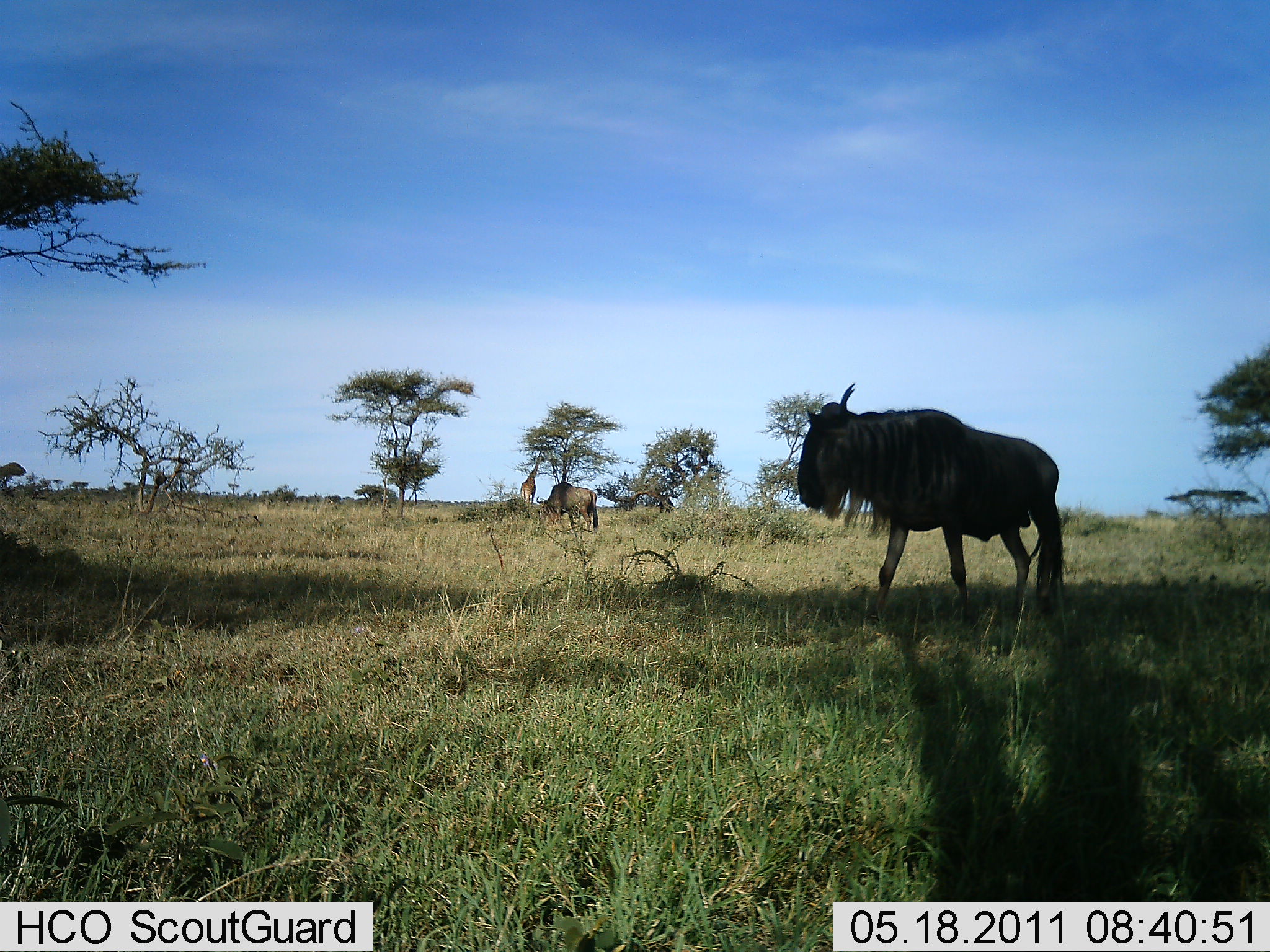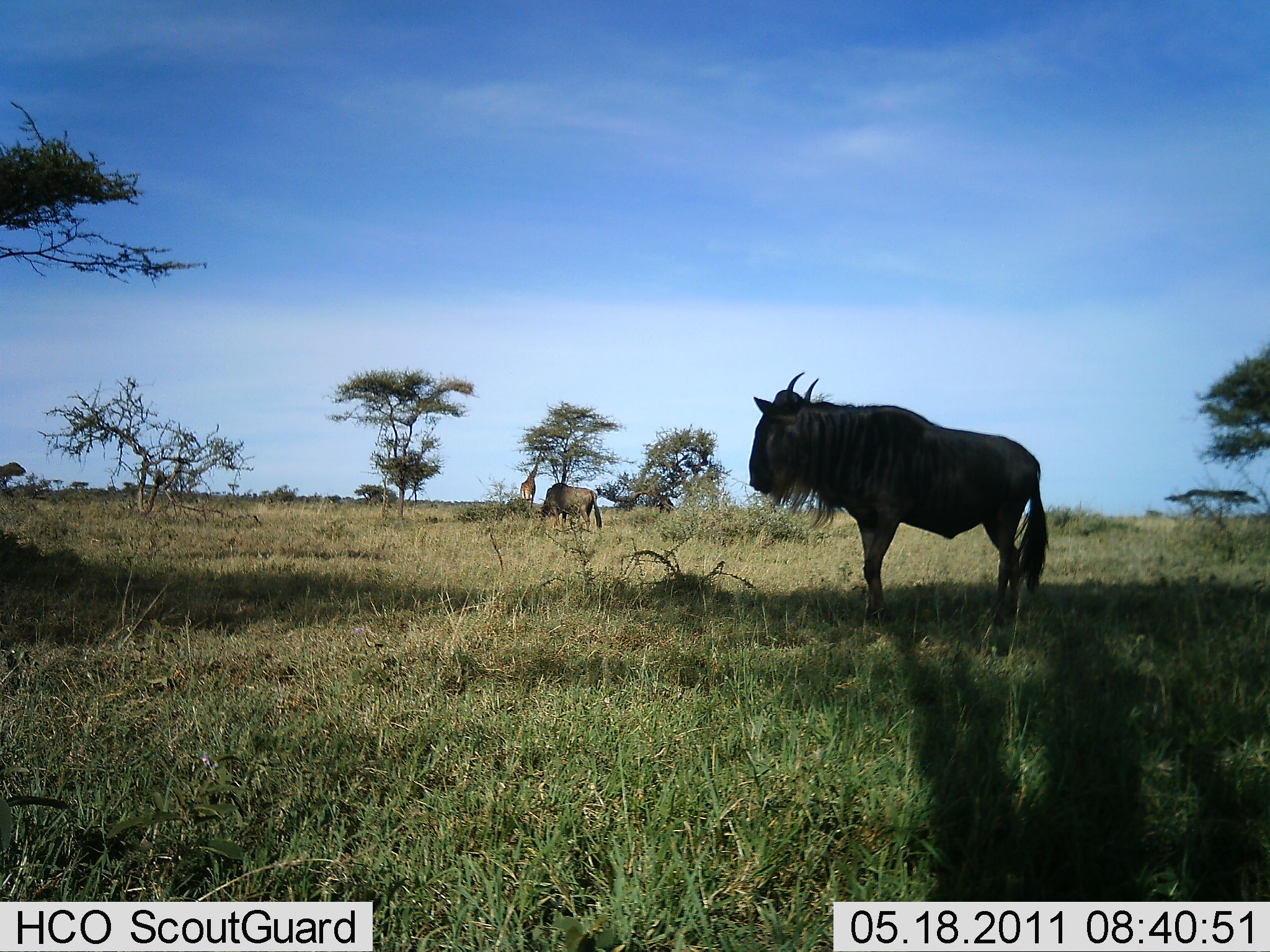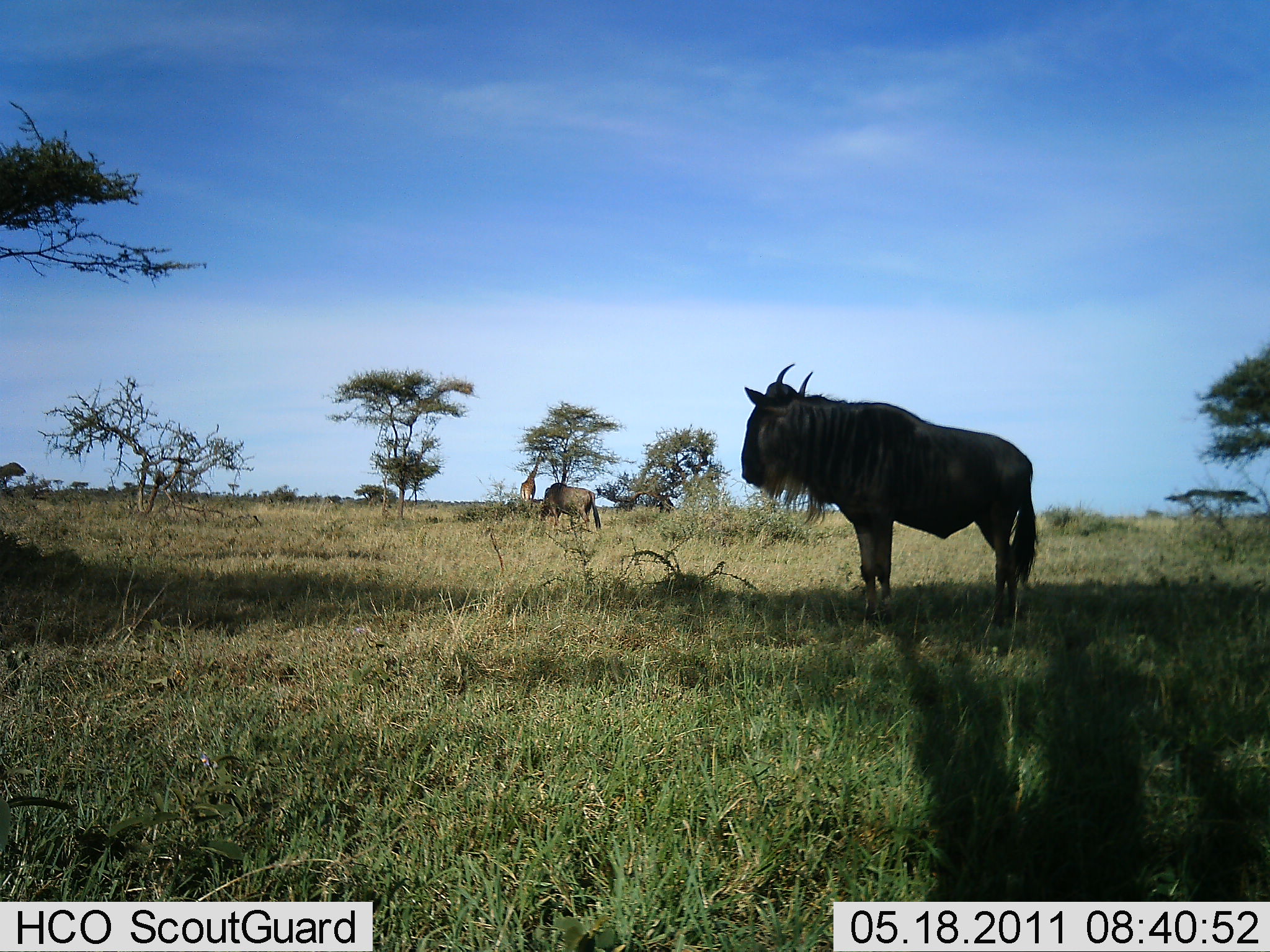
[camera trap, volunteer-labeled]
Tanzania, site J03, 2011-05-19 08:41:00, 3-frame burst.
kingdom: Animalia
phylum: Chordata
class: Mammalia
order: Artiodactyla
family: Bovidae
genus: Connochaetes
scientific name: Connochaetes taurinus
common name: blue wildebeest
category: wildebeest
Wildebeest (blue wildebeest) (Connochaetes taurinus), count 2. Behavior (volunteer vote fractions): standing 89%, resting 0%, moving 28%, interacting 0%. Young present (vote fraction): 0%. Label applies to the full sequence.